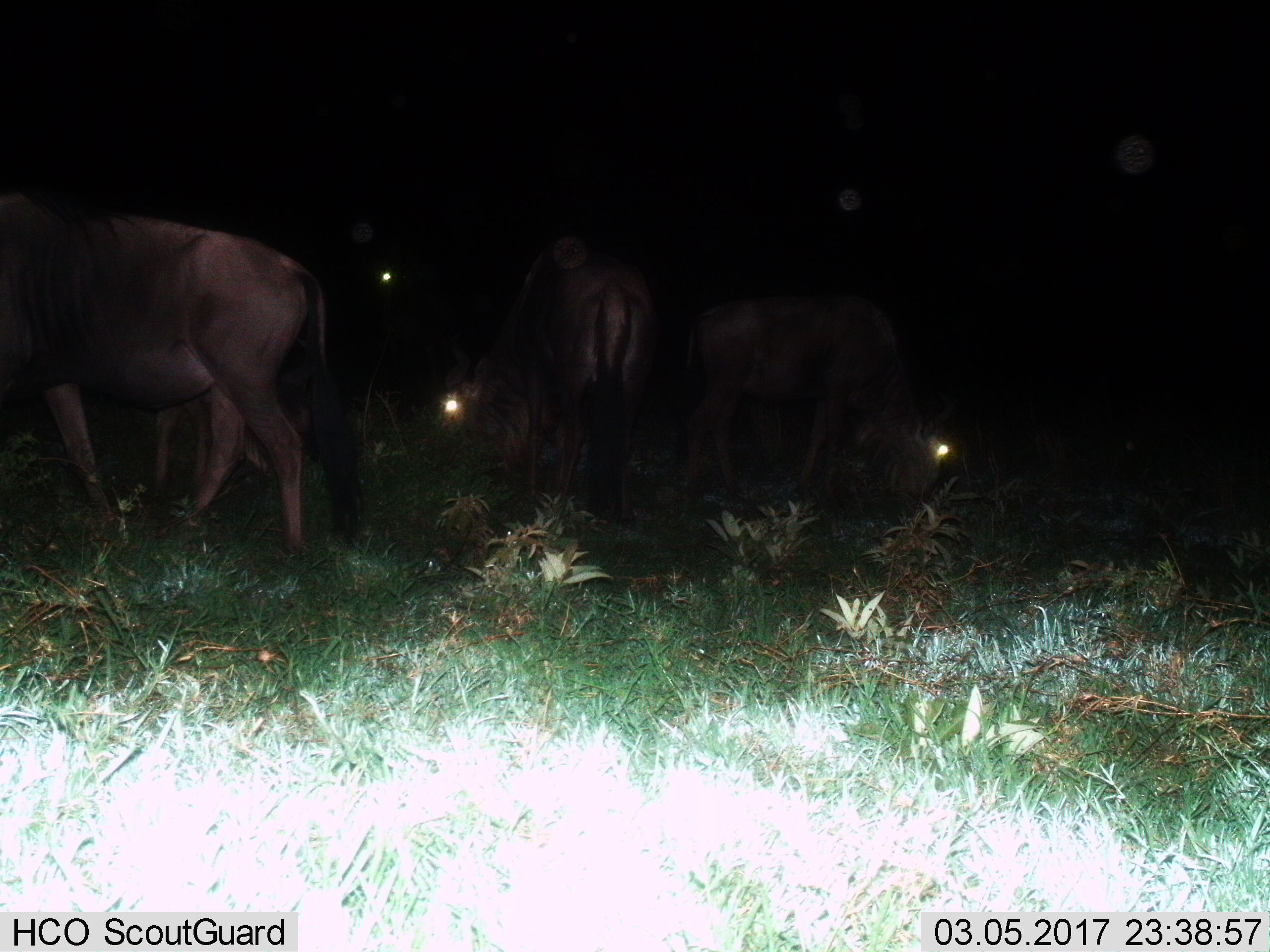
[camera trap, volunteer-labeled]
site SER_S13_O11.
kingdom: Animalia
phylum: Chordata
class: Mammalia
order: Artiodactyla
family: Bovidae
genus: Connochaetes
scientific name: Connochaetes taurinus taurinus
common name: blue wildebeest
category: wildebeestblue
Wildebeestblue (blue wildebeest) (Connochaetes taurinus taurinus), count 3. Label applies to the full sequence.